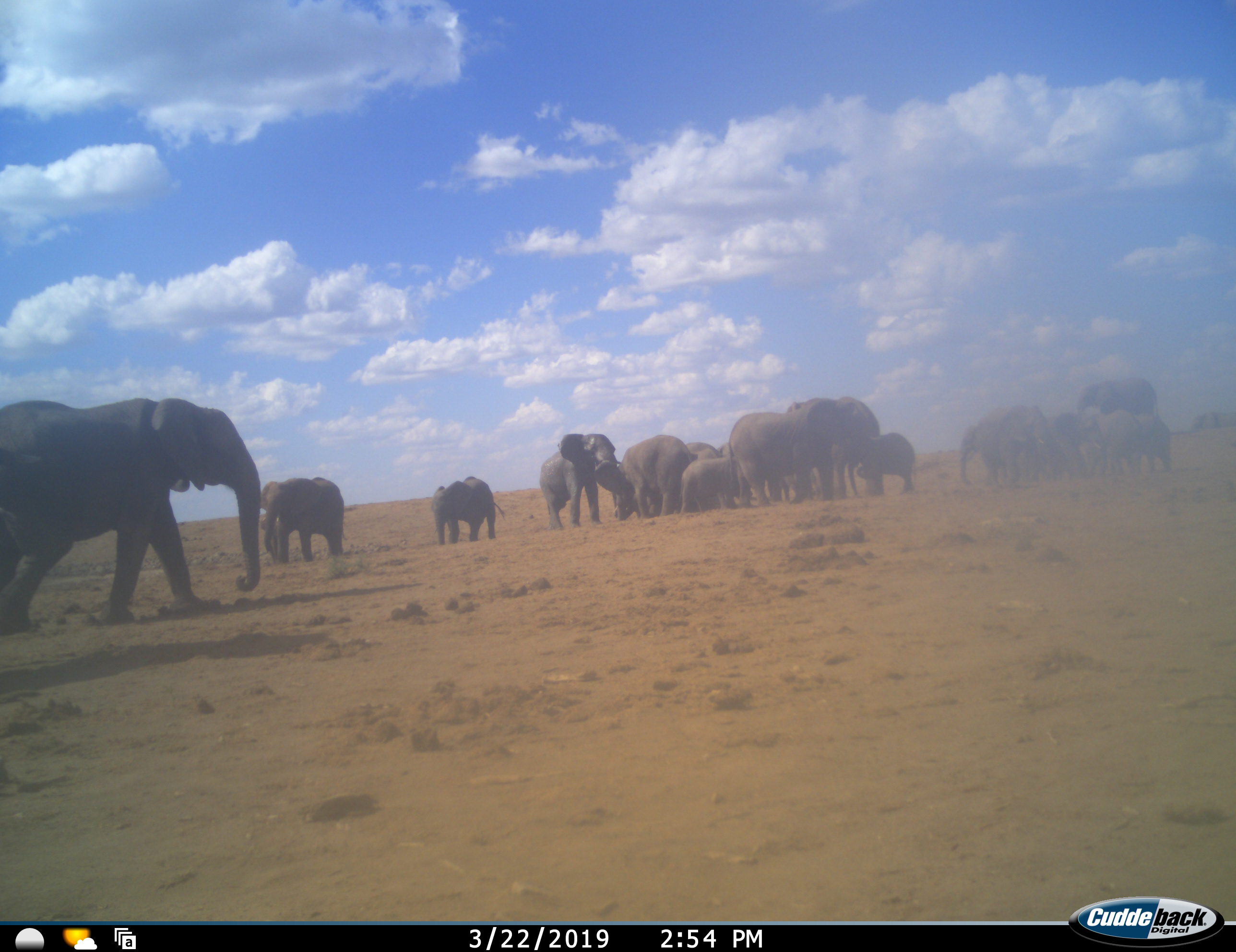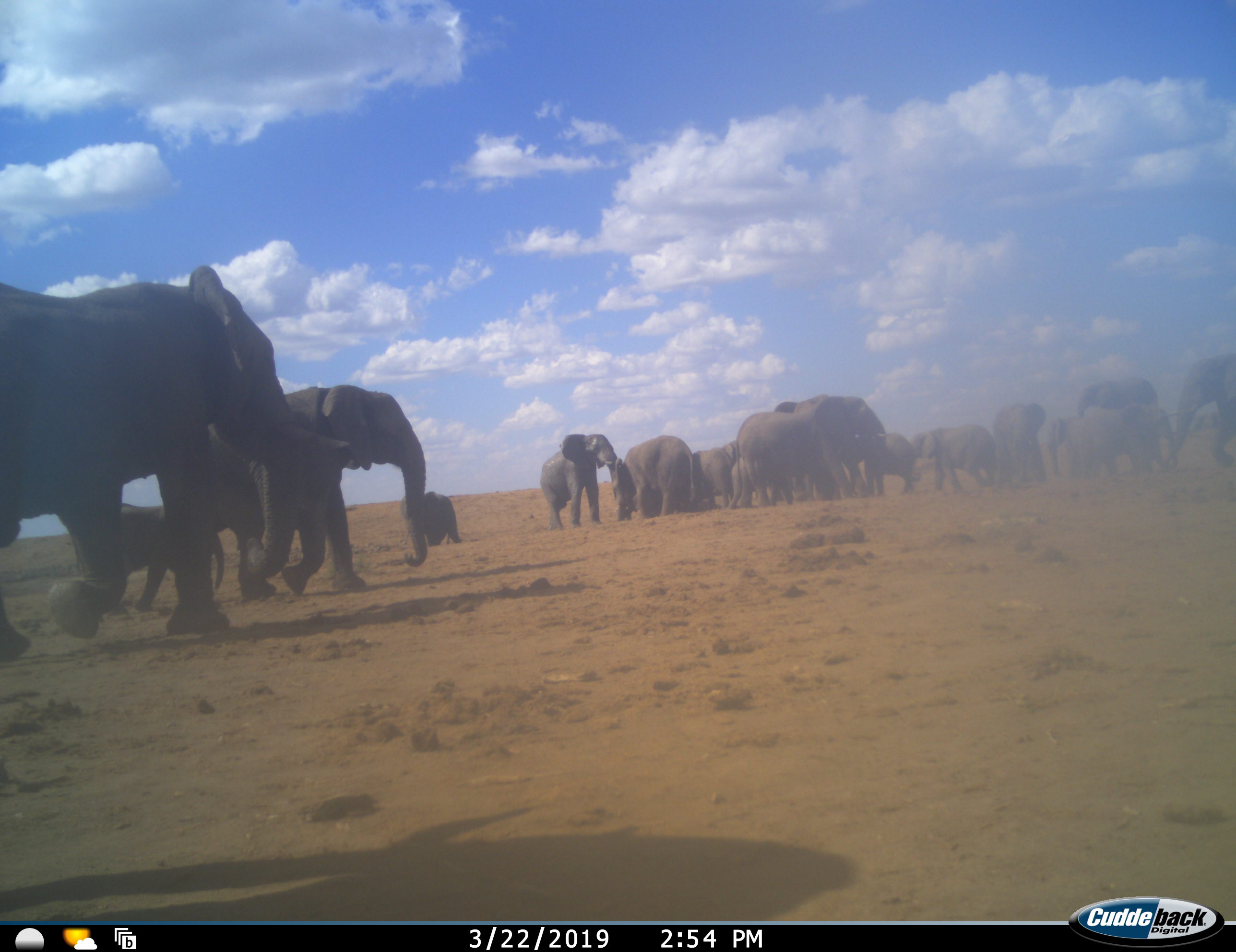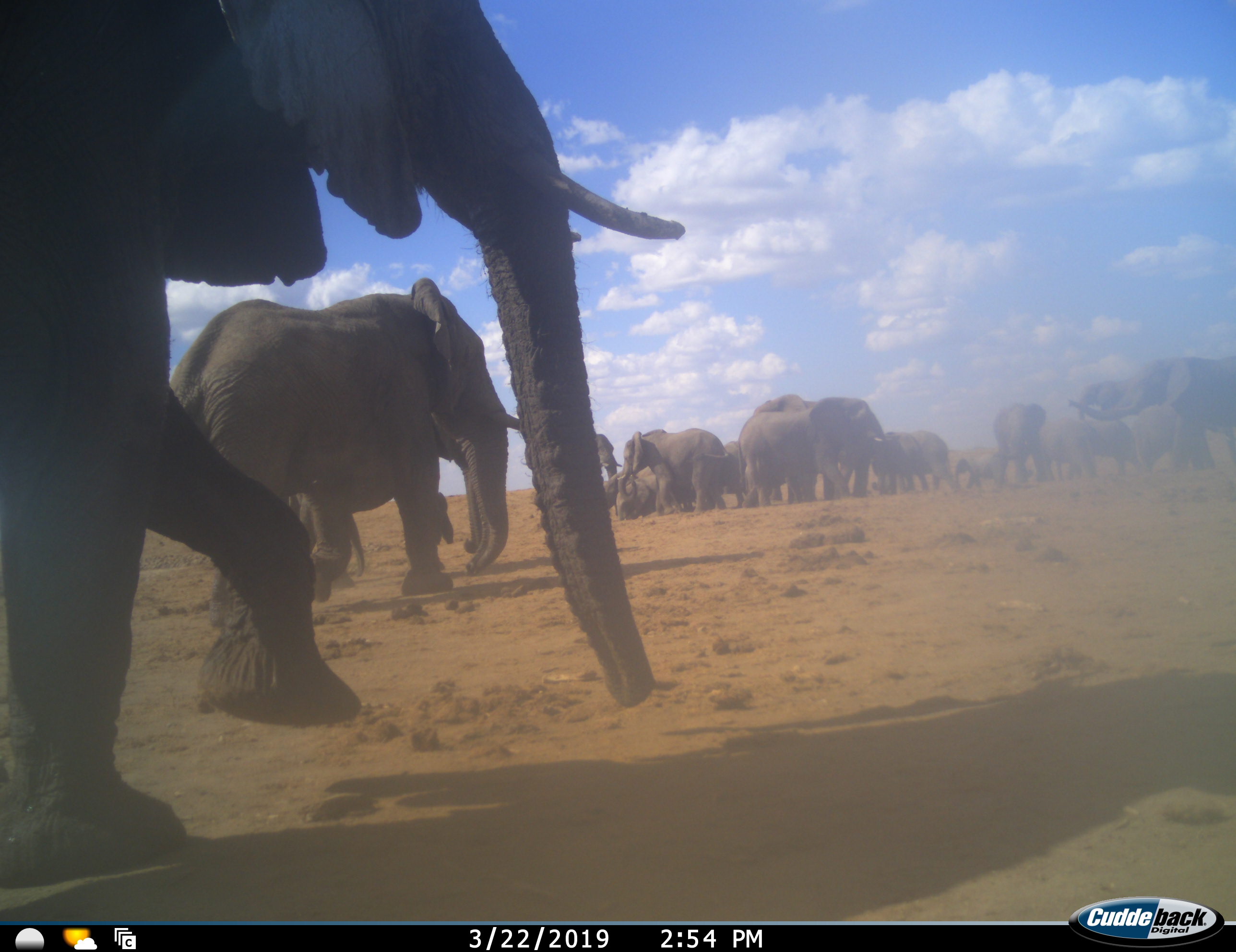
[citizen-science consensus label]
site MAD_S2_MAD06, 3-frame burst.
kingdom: Animalia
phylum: Chordata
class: Mammalia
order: Proboscidea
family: Elephantidae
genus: Loxodonta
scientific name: Loxodonta africana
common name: african bush elephant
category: elephant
Elephant (african bush elephant) (Loxodonta africana), count 11-50. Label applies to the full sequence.